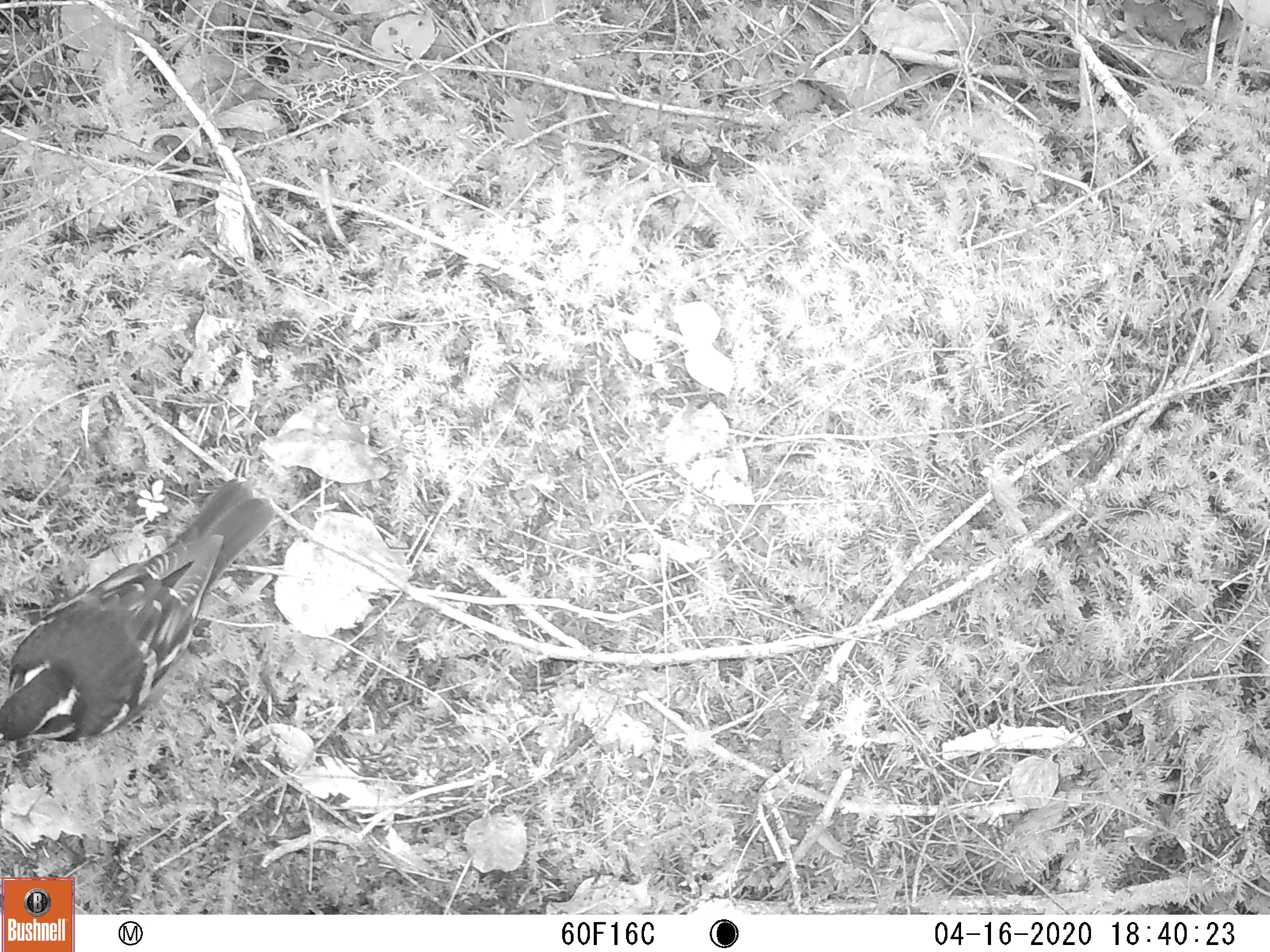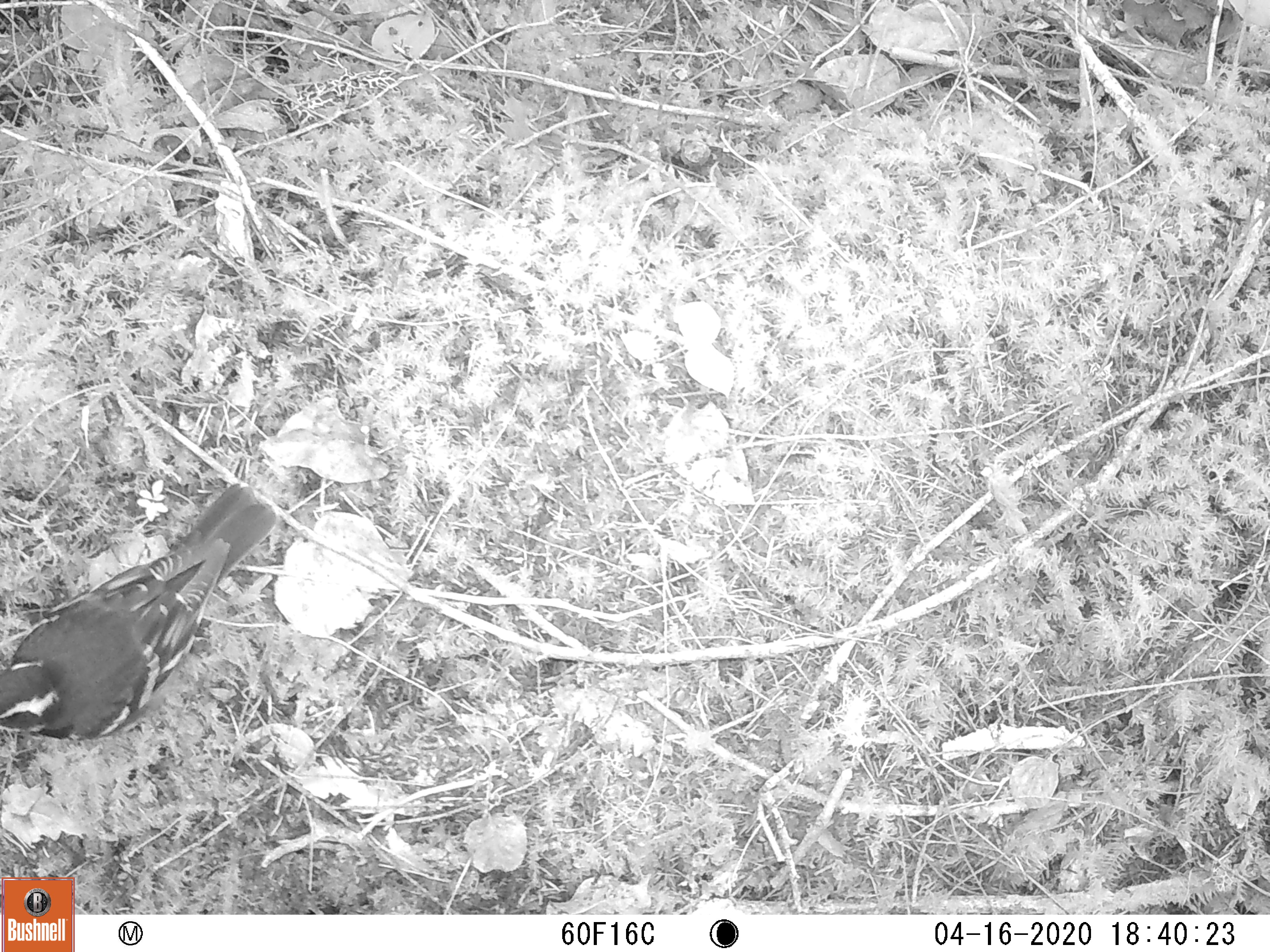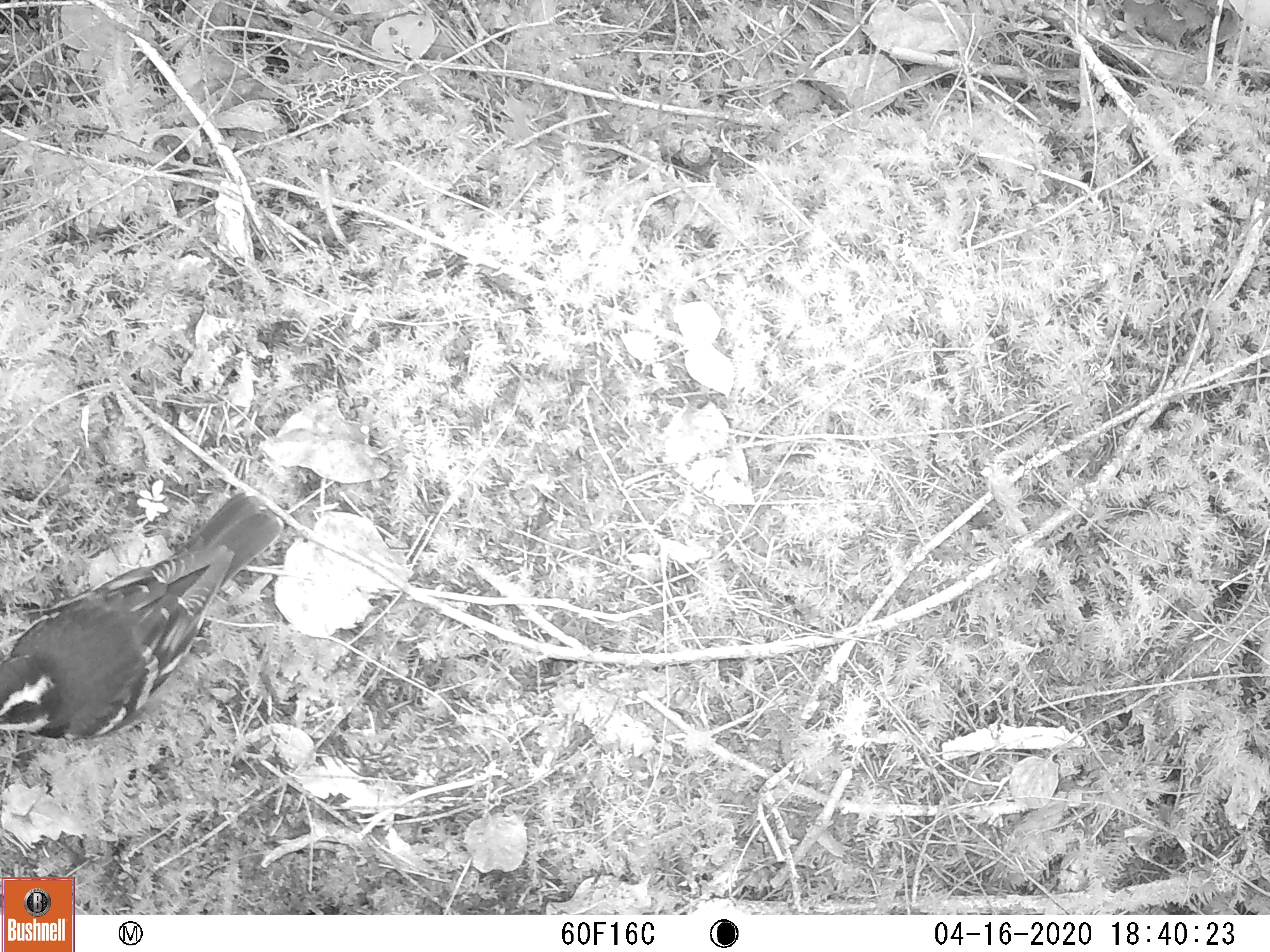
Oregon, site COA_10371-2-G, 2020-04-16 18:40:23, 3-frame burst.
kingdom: Animalia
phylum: Chordata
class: Aves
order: Passeriformes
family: Turdidae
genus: Ixoreus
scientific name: Ixoreus naevius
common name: varied thrush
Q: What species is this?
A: Varied thrush (Ixoreus naevius).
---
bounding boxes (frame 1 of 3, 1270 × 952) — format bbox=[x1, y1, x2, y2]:
varied thrush: bbox=[0, 483, 267, 753]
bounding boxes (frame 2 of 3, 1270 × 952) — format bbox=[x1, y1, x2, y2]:
varied thrush: bbox=[2, 487, 278, 746]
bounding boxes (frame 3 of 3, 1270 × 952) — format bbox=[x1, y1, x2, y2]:
varied thrush: bbox=[1, 493, 278, 746]